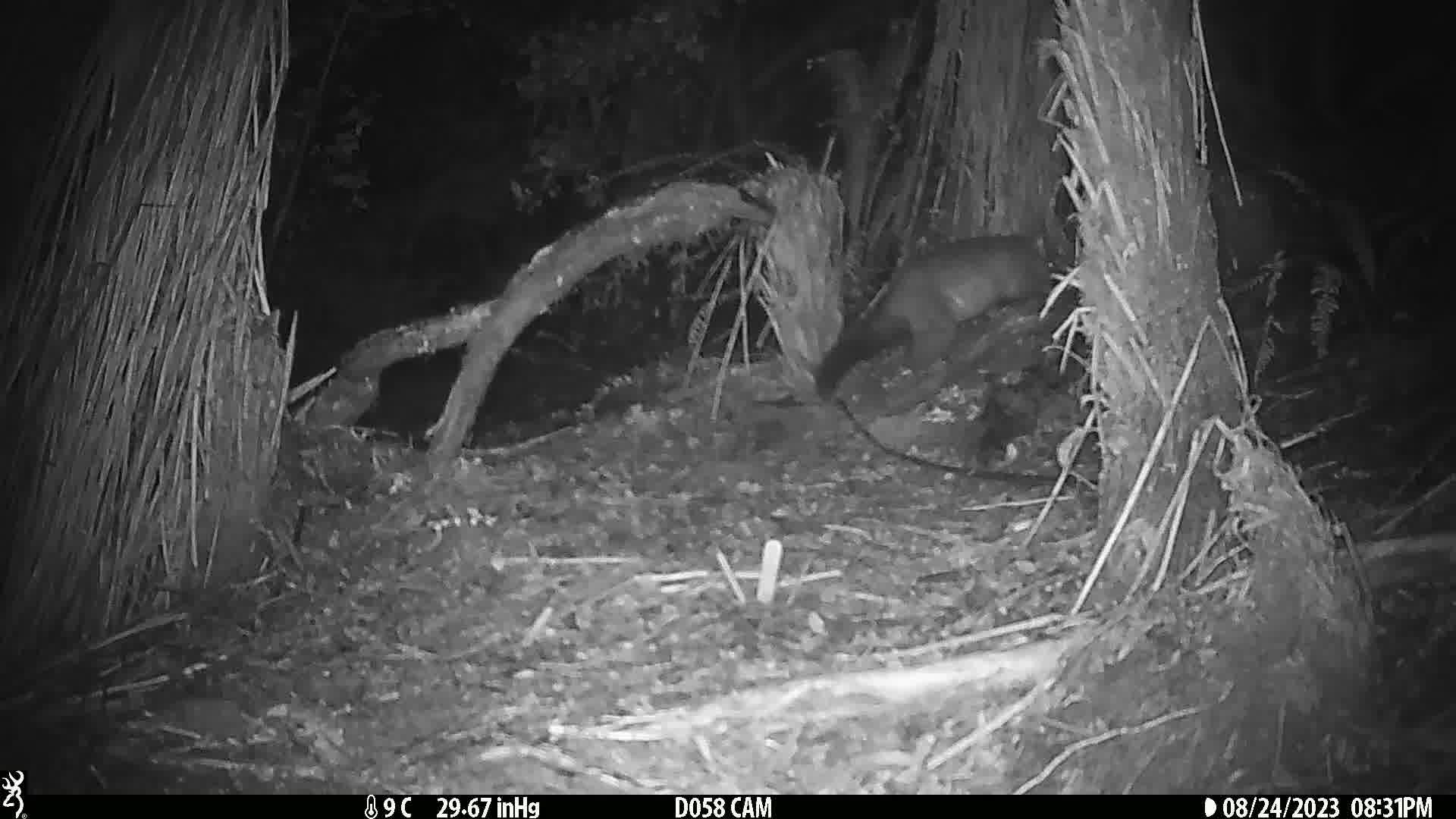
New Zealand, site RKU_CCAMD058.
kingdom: Animalia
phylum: Chordata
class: Mammalia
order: Diprotodontia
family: Phalangeridae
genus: Trichosurus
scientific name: Trichosurus vulpecula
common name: common brushtail possum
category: possum